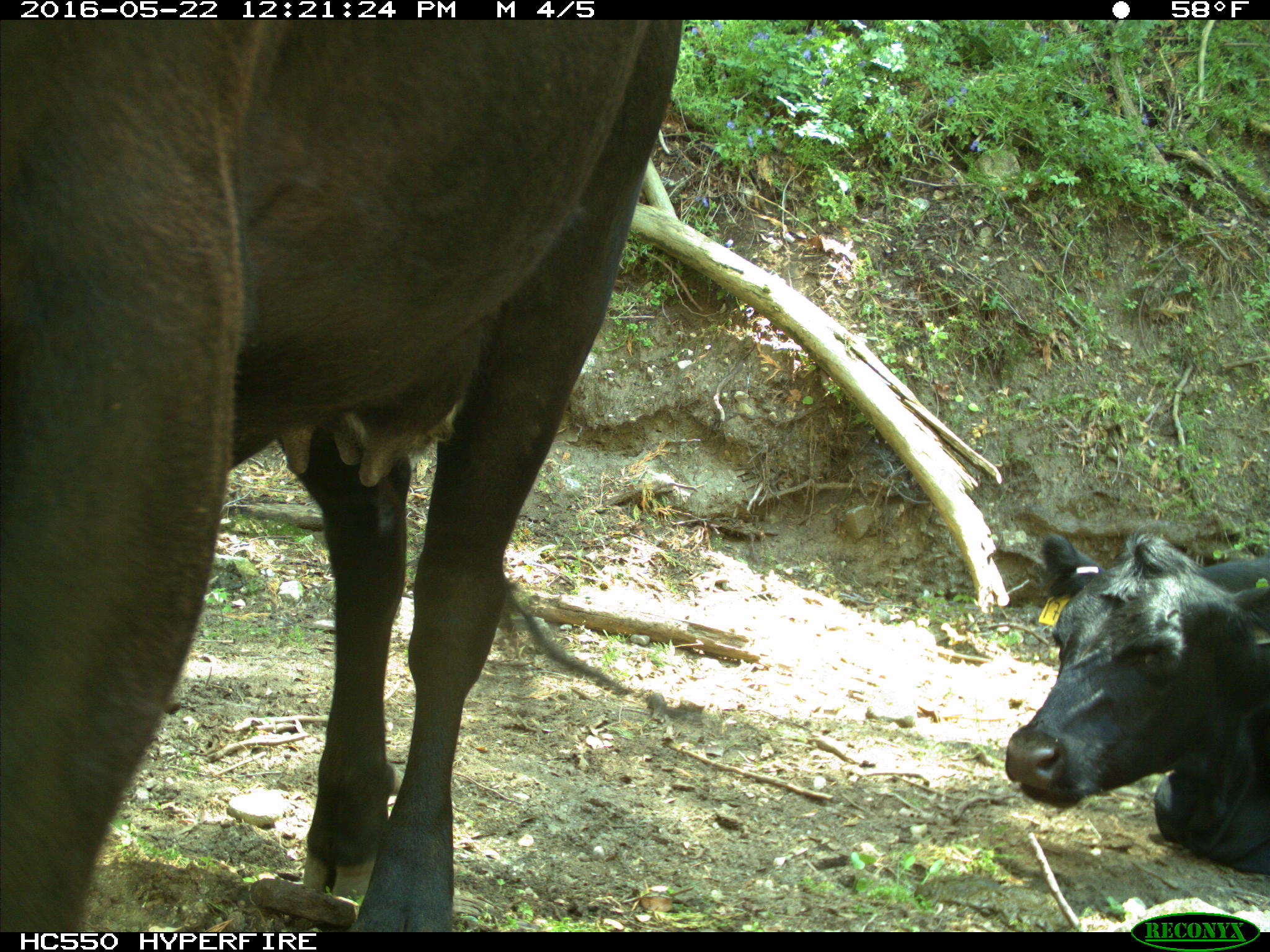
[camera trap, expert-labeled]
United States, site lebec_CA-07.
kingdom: Animalia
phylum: Chordata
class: Mammalia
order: Artiodactyla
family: Bovidae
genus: Bos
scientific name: Bos taurus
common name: domestic cow